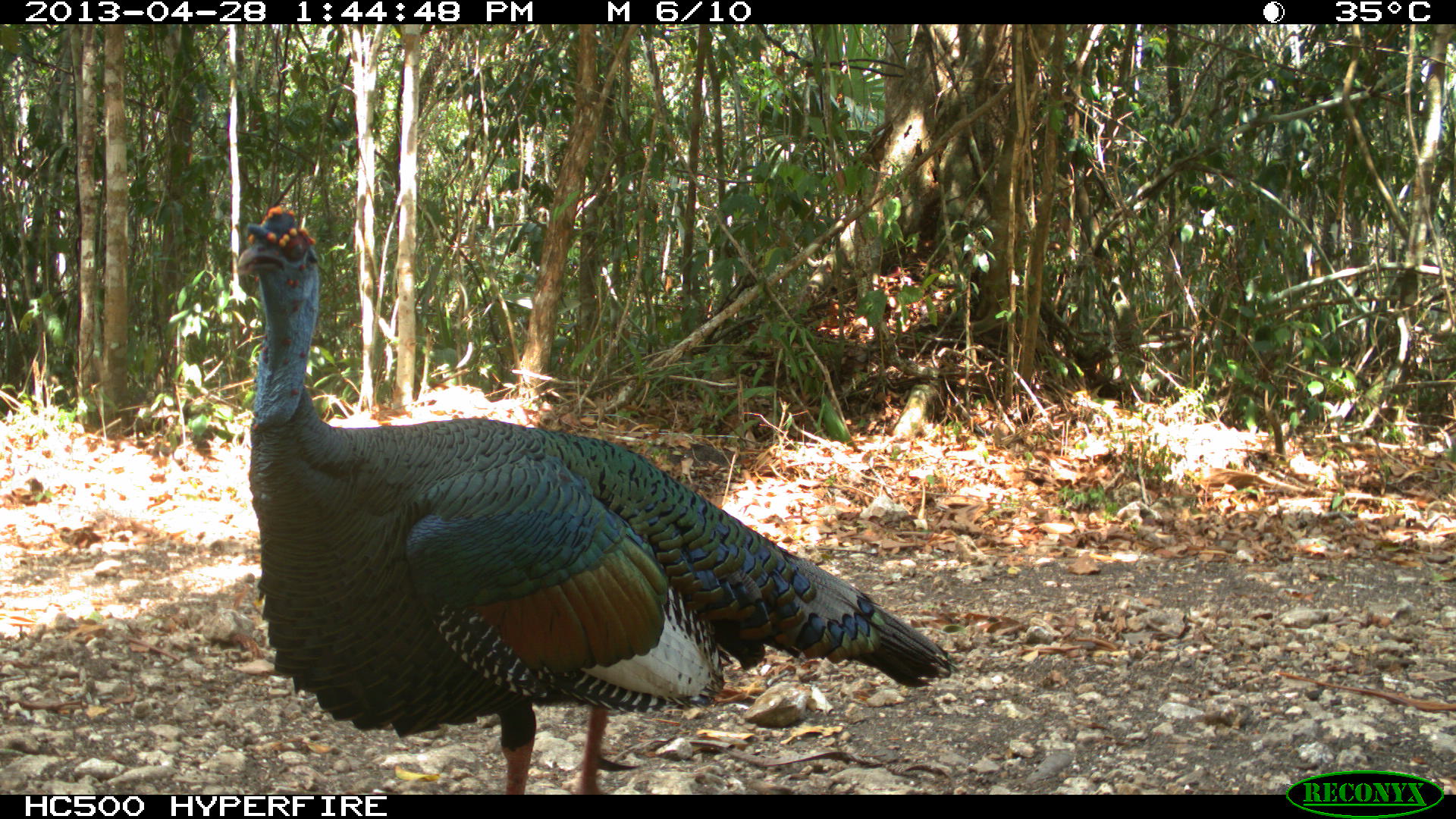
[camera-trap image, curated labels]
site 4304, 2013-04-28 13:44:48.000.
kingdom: Animalia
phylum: Chordata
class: Aves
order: Galliformes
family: Phasianidae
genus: Meleagris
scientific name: Meleagris ocellata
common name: ocellated turkey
Meleagris ocellata (ocellated turkey), count 1, sex male.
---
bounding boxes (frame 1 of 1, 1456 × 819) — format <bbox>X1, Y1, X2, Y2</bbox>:
meleagris ocellata: <bbox>234, 203, 960, 794</bbox>